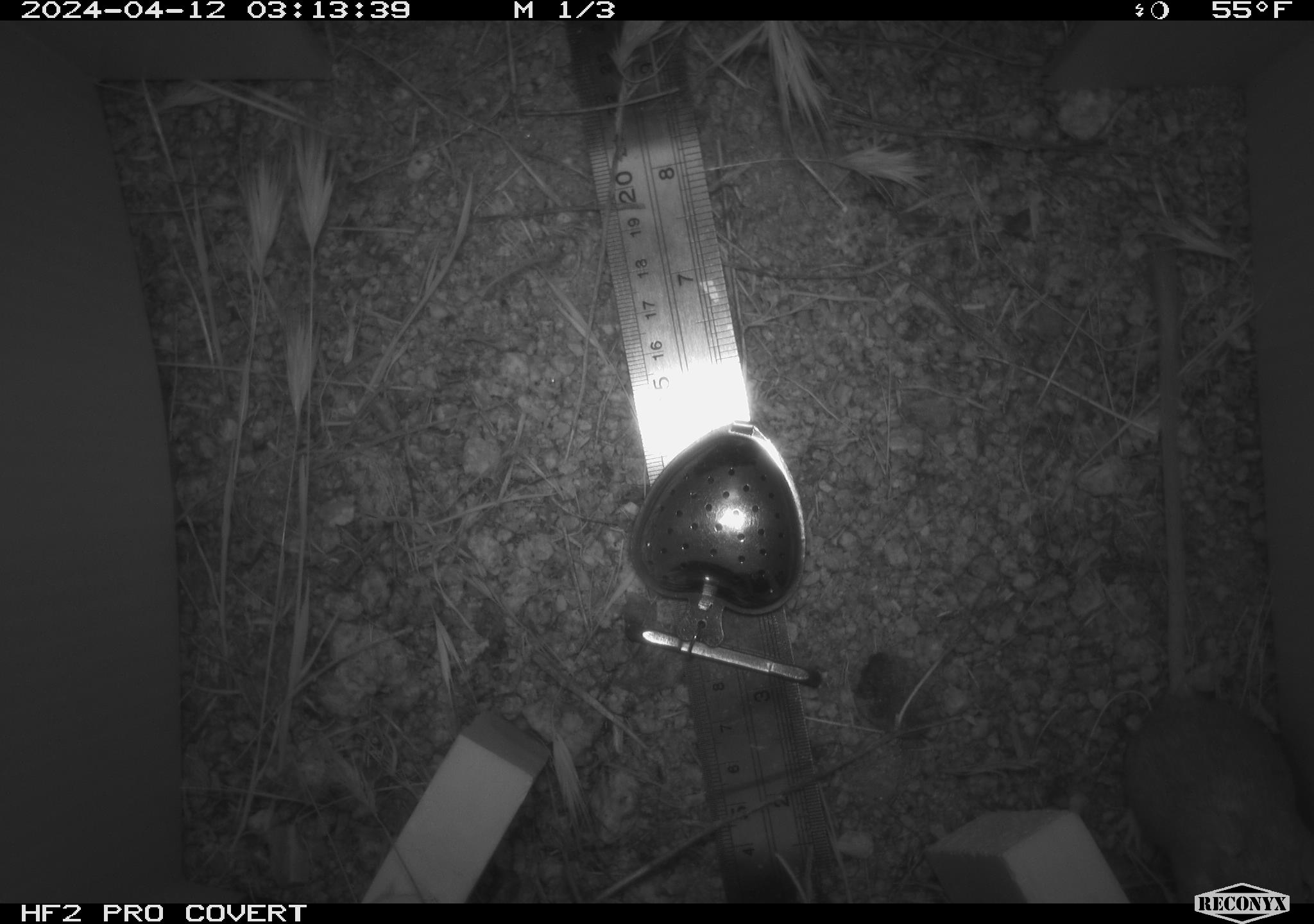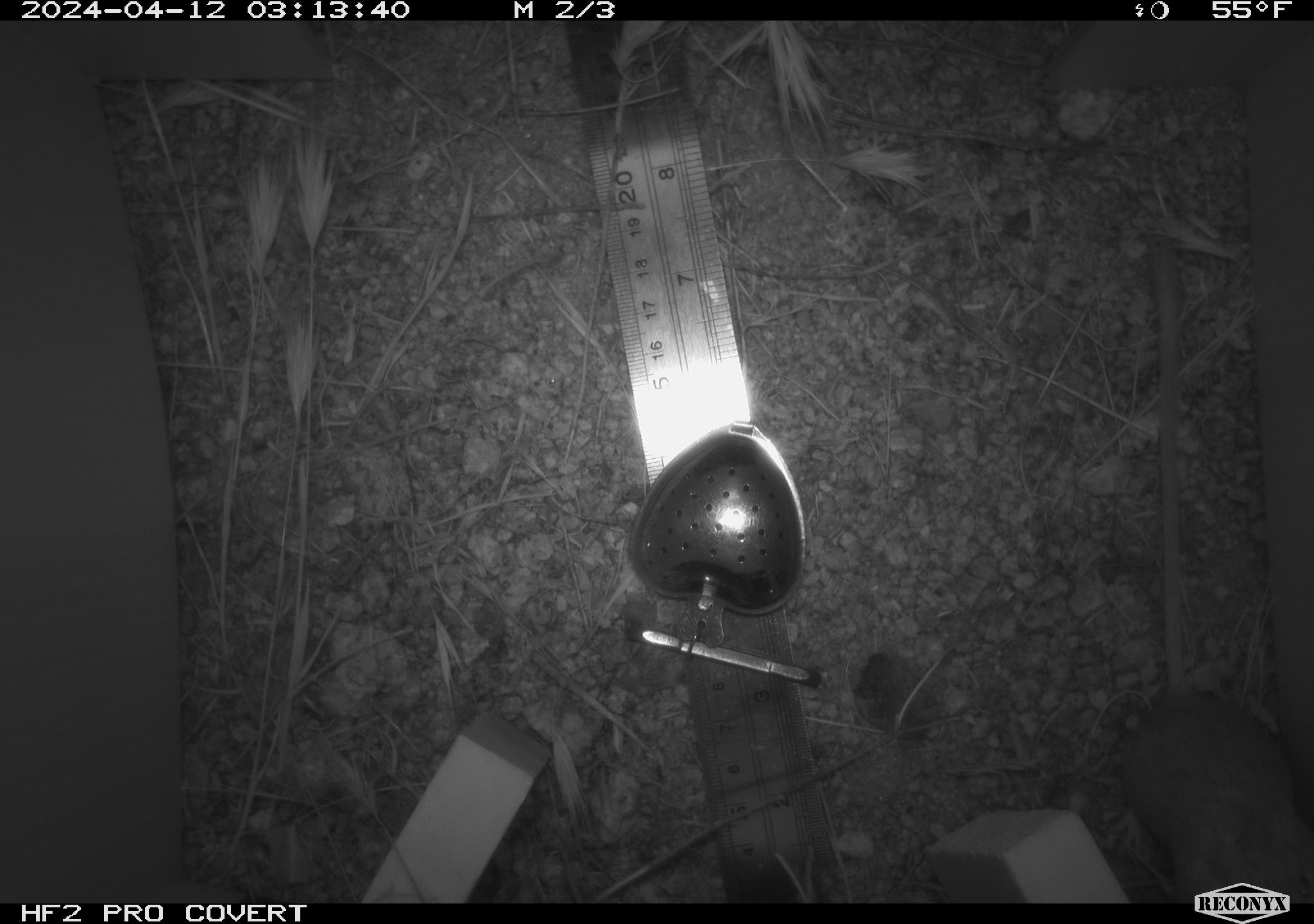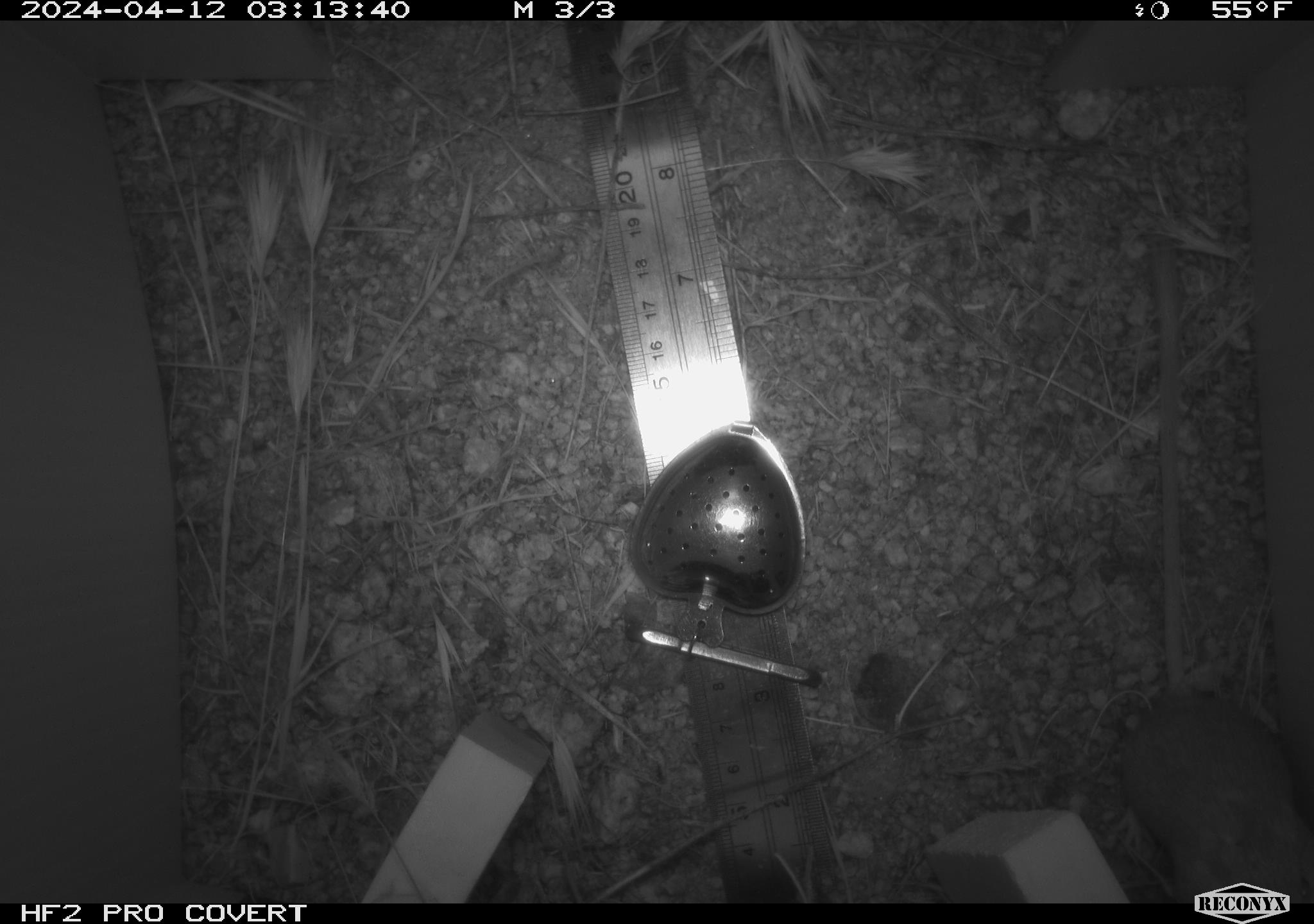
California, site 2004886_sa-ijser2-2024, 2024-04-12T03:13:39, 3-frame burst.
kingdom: Animalia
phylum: Chordata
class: Mammalia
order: Rodentia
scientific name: Rodentia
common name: mouse species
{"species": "mouse species (Rodentia)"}